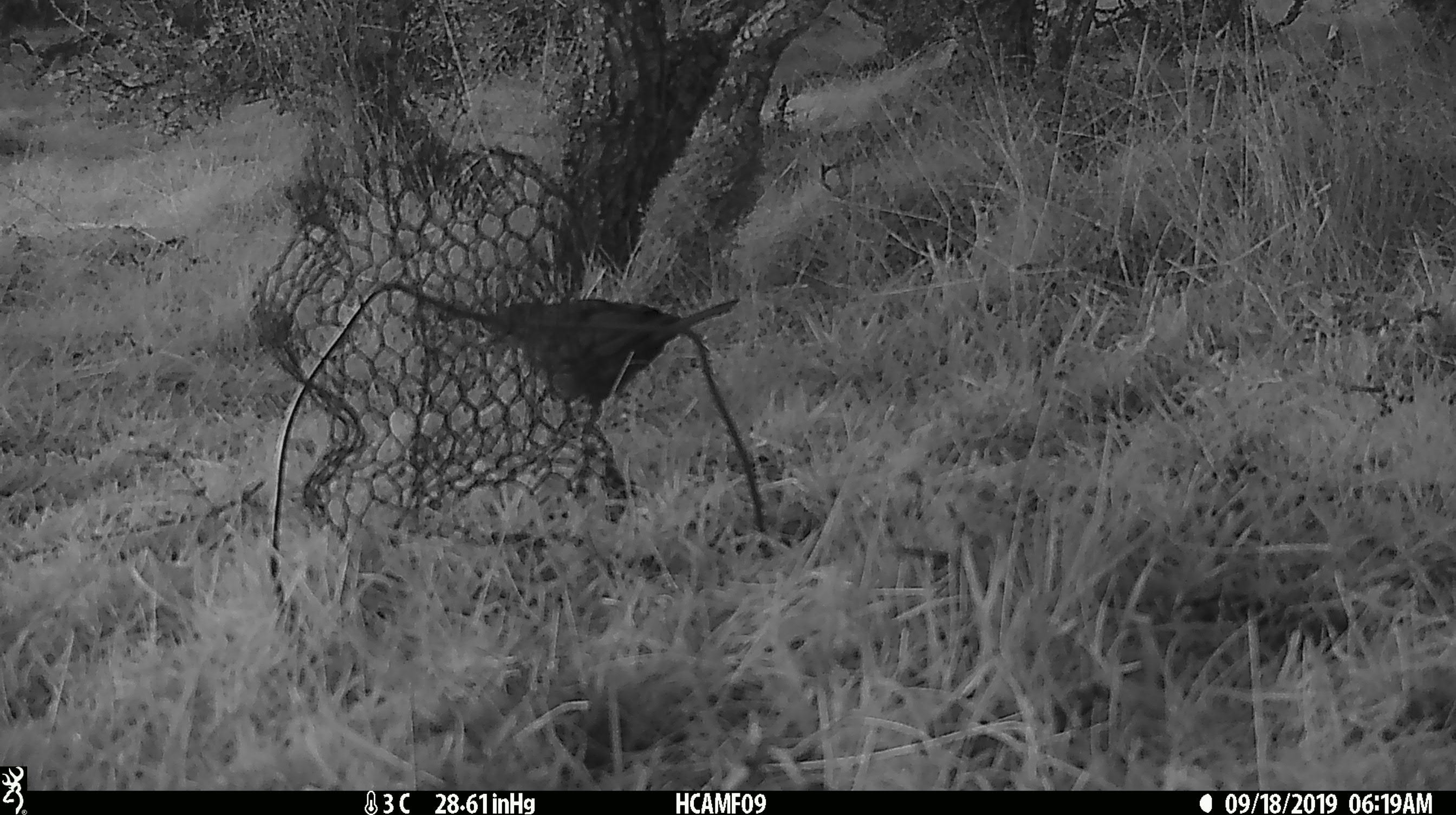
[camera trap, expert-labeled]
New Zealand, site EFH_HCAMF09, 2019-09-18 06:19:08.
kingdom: Animalia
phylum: Chordata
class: Aves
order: Passeriformes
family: Turdidae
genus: Turdus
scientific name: Turdus merula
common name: eurasian blackbird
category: blackbird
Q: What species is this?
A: Blackbird (eurasian blackbird) (Turdus merula).